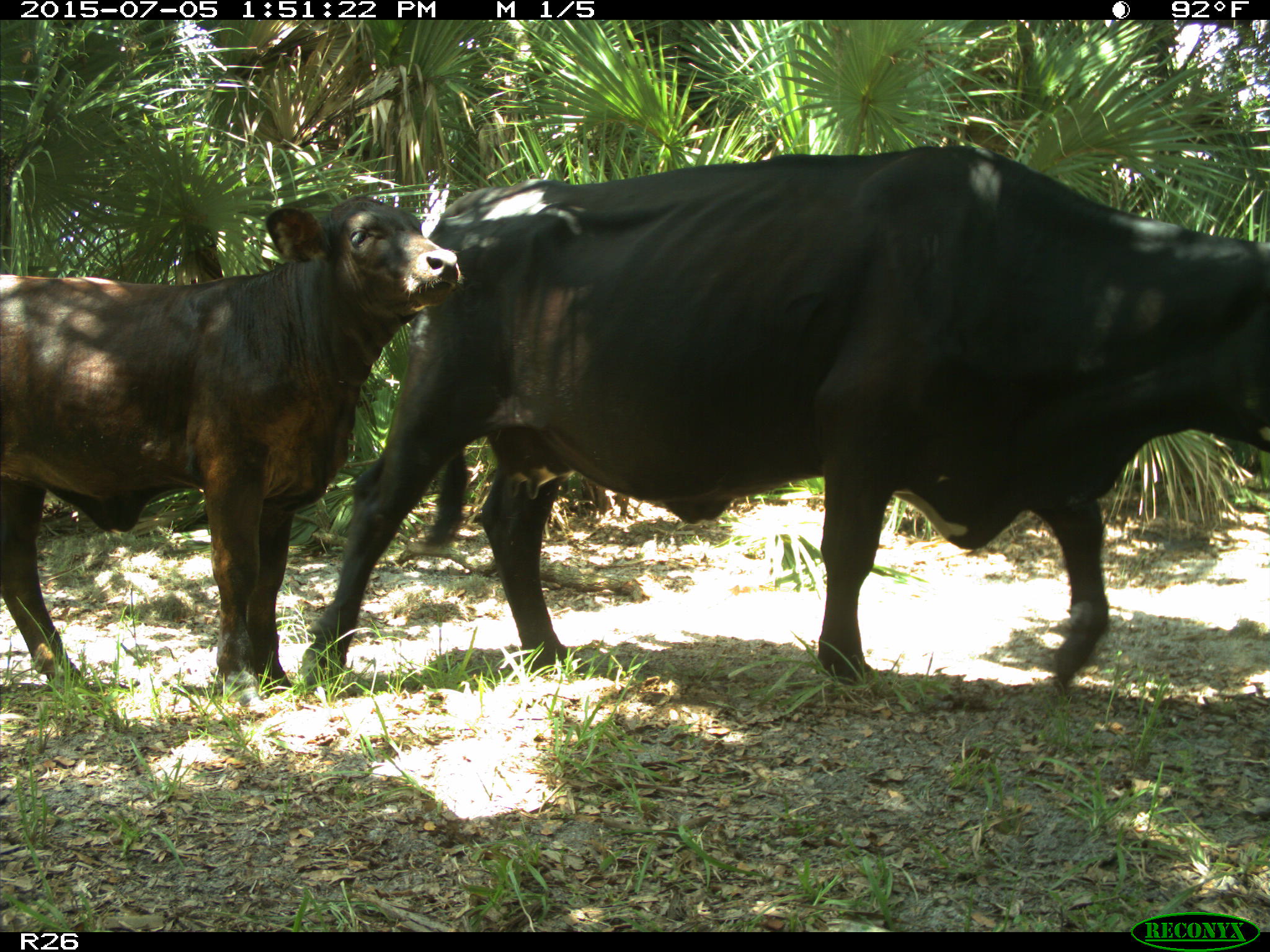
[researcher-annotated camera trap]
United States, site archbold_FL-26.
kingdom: Animalia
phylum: Chordata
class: Mammalia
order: Artiodactyla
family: Bovidae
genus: Bos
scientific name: Bos taurus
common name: domestic cow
Bos taurus (domestic cow).